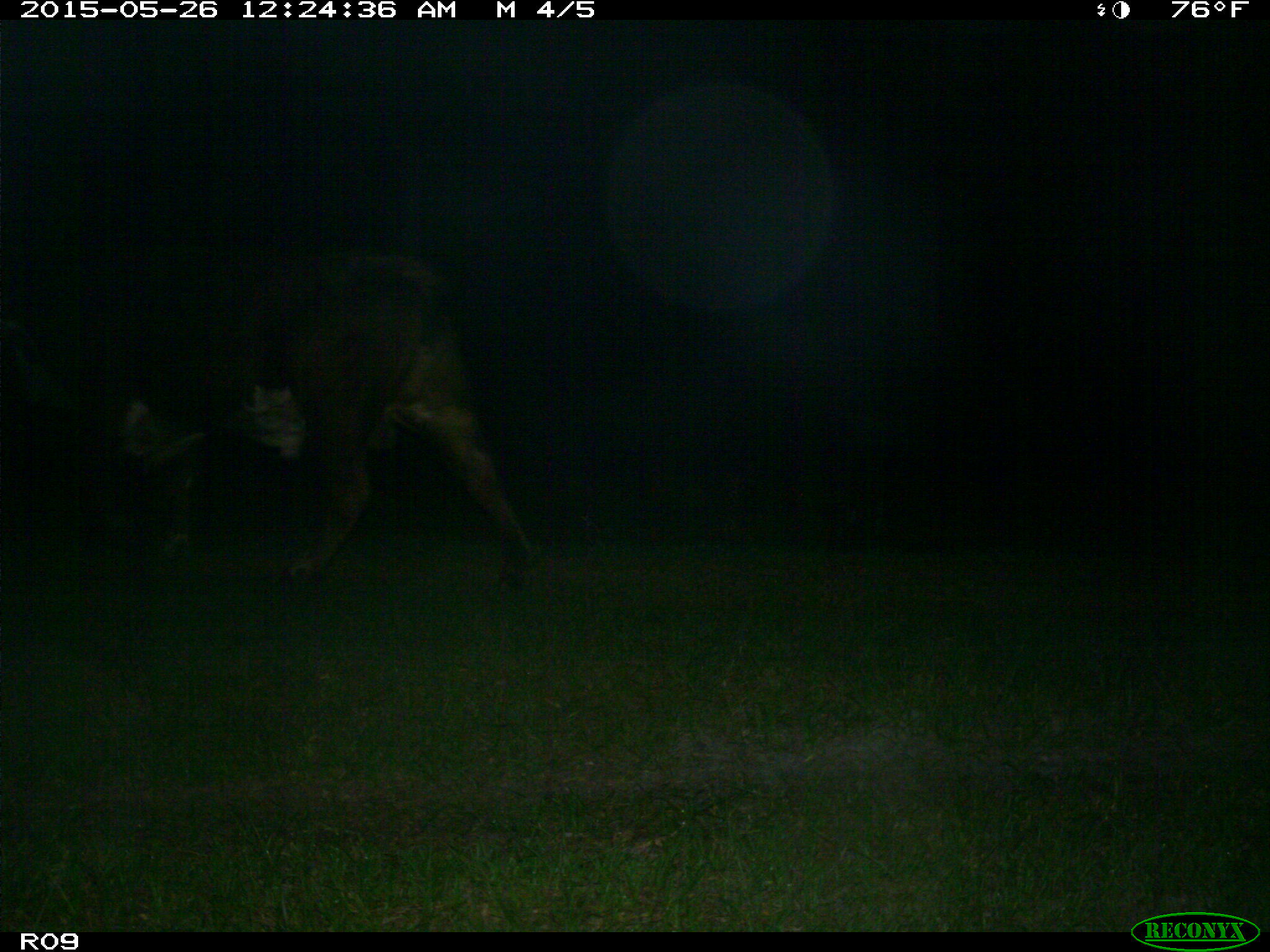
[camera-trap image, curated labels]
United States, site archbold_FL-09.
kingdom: Animalia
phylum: Chordata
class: Mammalia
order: Artiodactyla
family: Bovidae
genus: Bos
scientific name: Bos taurus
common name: domestic cow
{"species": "Bos taurus (domestic cow)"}